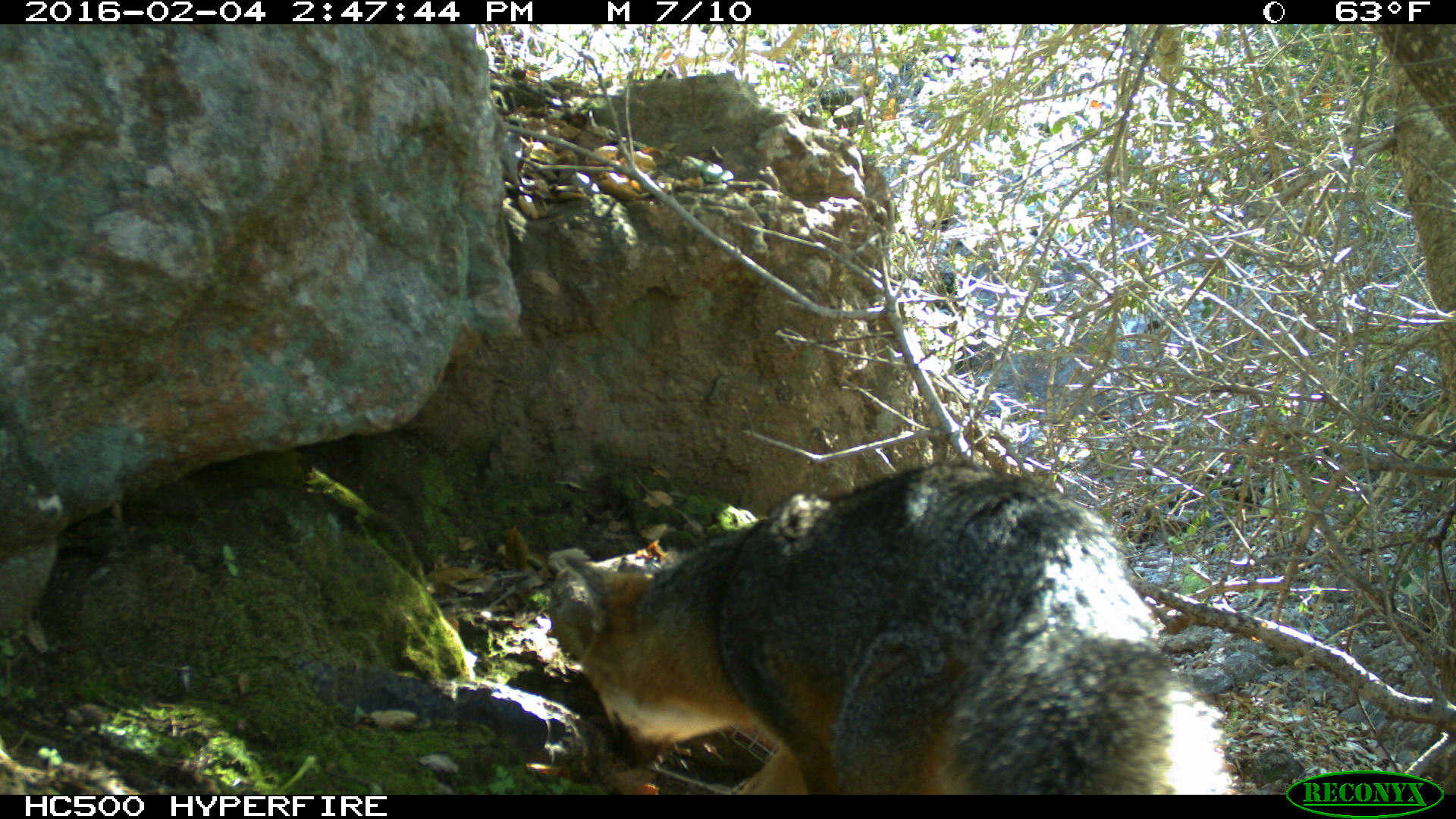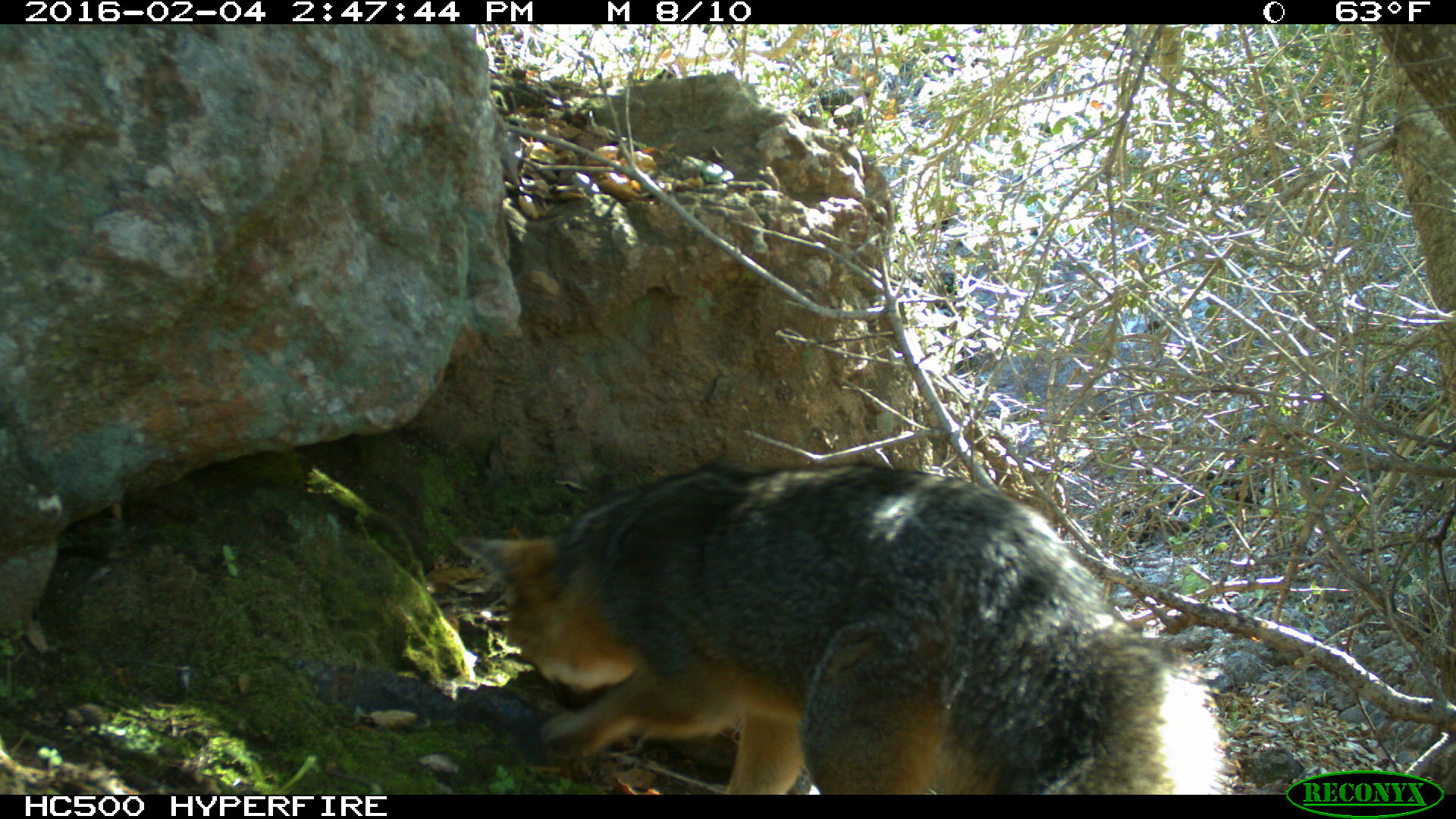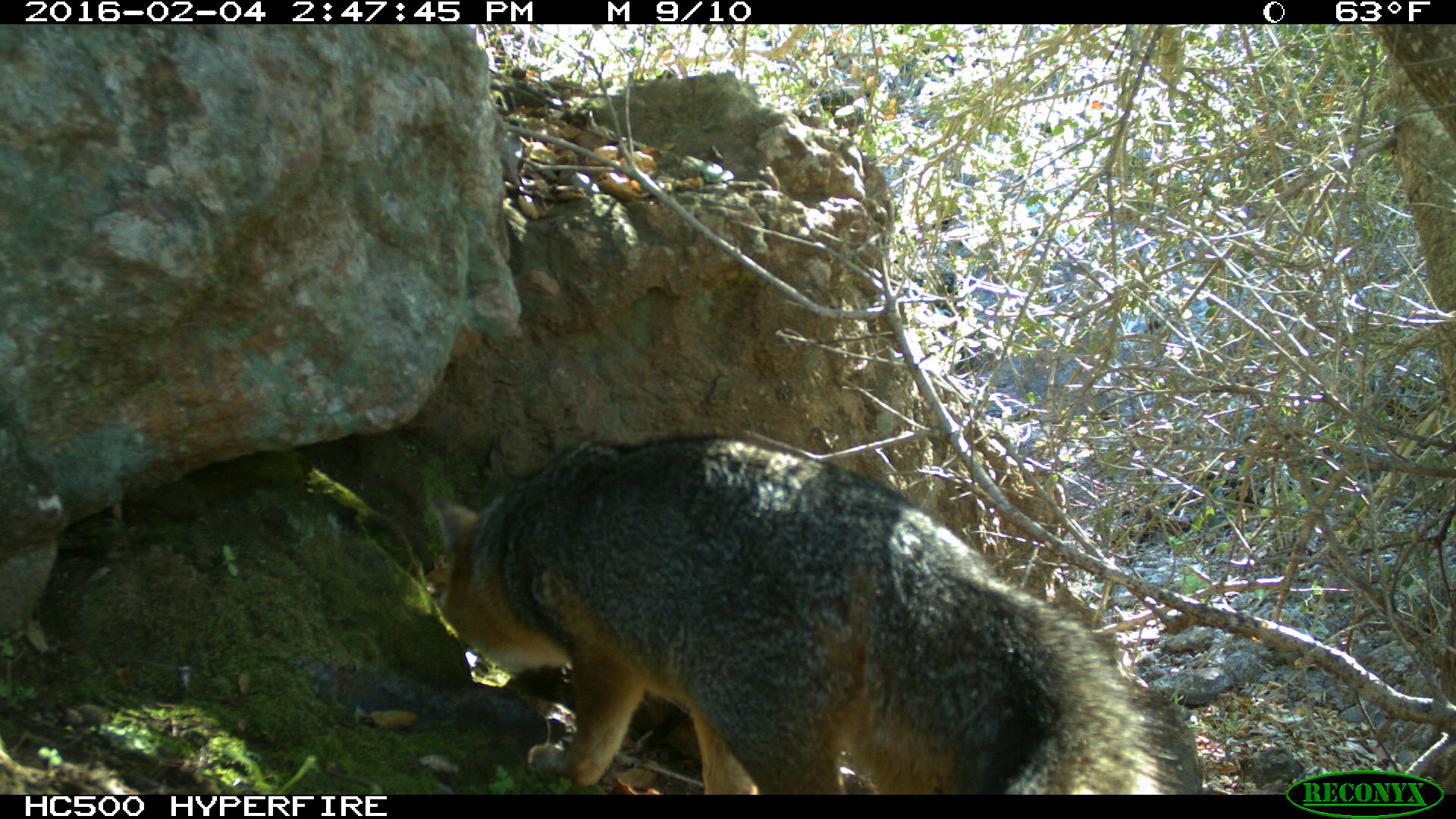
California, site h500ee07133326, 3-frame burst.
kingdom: Animalia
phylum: Chordata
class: Mammalia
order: Carnivora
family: Canidae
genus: Urocyon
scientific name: Urocyon littoralis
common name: island fox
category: fox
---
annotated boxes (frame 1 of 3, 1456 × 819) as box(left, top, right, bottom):
fox: box(563, 465, 1235, 794)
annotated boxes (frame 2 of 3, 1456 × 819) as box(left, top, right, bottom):
fox: box(453, 458, 1232, 795)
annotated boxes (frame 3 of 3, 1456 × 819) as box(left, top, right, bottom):
fox: box(433, 425, 1188, 794)